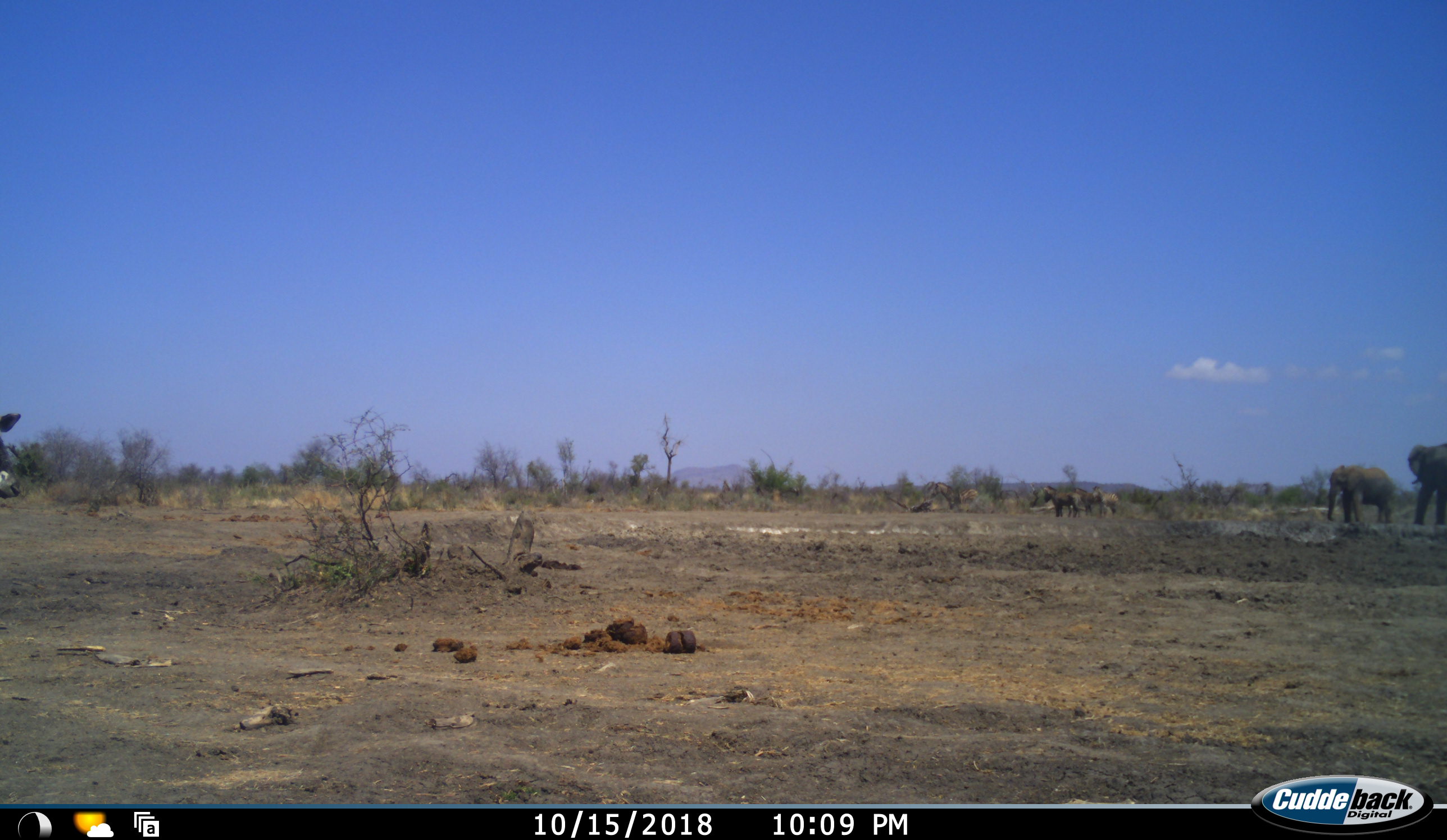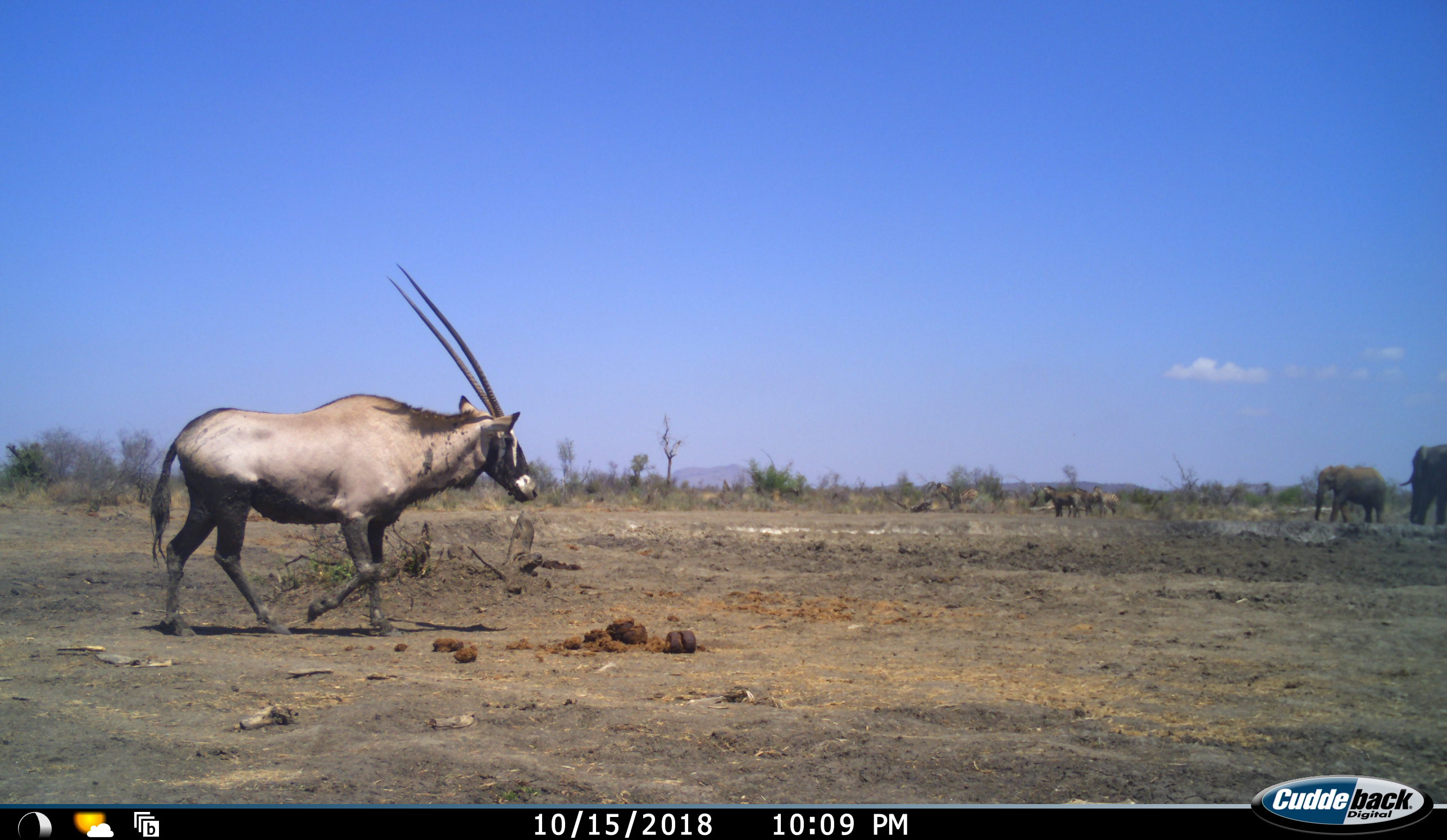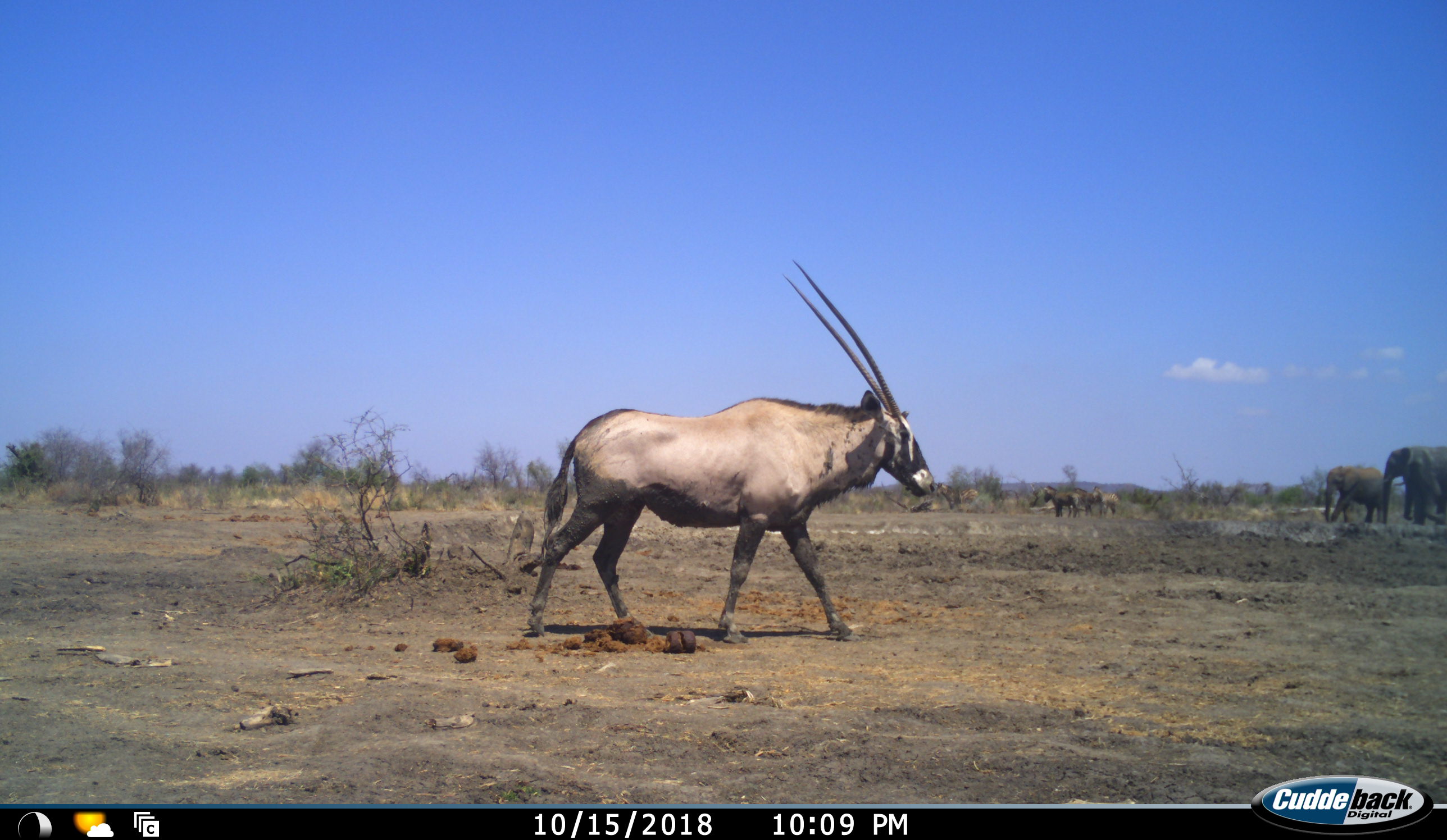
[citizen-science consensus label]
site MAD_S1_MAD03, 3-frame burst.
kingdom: Animalia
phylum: Chordata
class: Mammalia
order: Proboscidea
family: Elephantidae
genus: Loxodonta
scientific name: Loxodonta africana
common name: african bush elephant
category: elephant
Elephant (african bush elephant) (Loxodonta africana), count 2. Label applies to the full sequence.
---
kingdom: Animalia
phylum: Chordata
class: Mammalia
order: Artiodactyla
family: Bovidae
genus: Oryx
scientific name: Oryx gazella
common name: gemsbok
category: oryx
Oryx (gemsbok) (Oryx gazella), count 1. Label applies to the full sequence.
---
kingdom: Animalia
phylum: Chordata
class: Mammalia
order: Perissodactyla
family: Equidae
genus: Equus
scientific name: Equus quagga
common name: plains zebra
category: zebraplains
Zebraplains (plains zebra) (Equus quagga), count 4. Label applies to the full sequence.